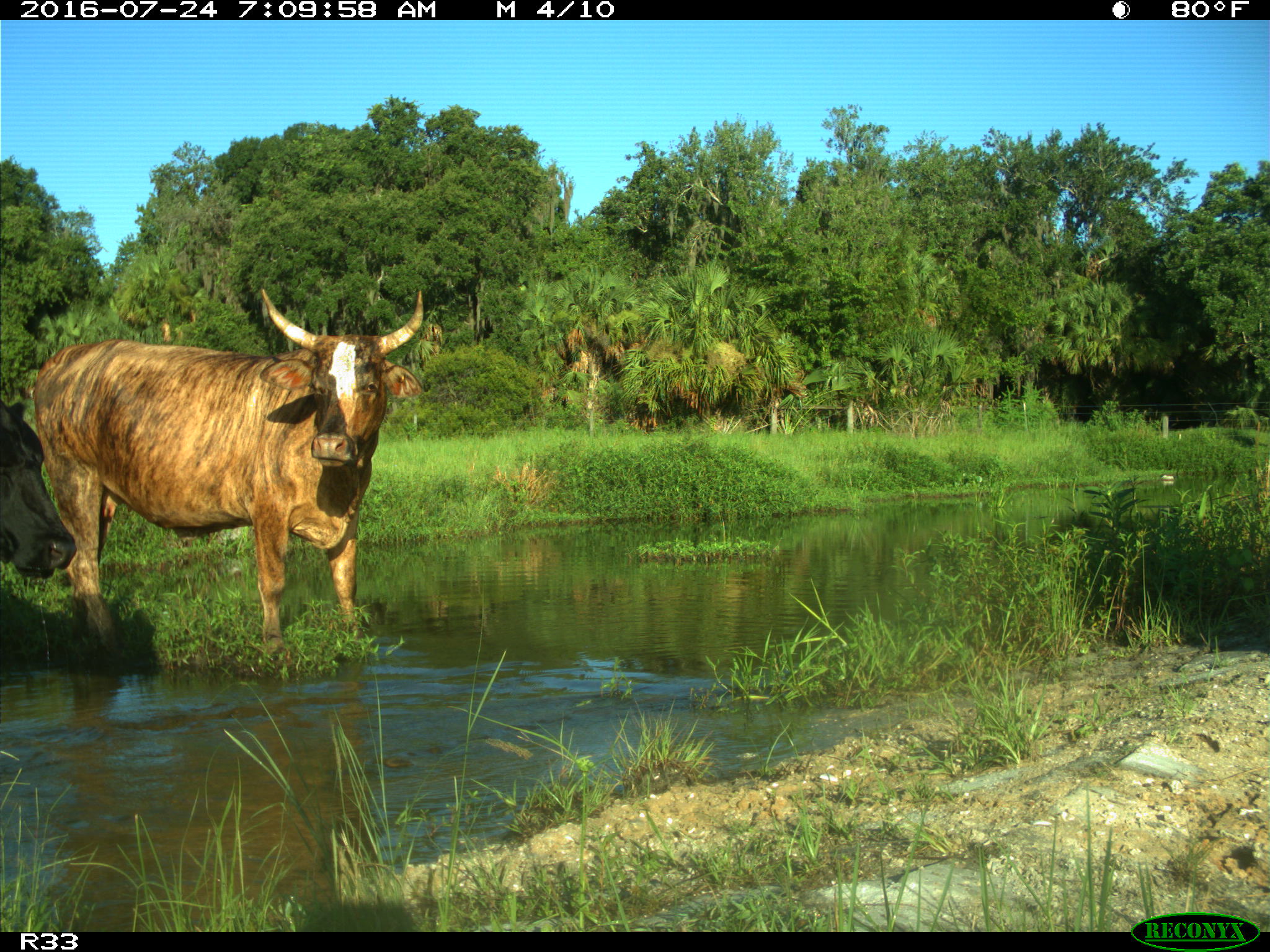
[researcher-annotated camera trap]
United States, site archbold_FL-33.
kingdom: Animalia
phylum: Chordata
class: Mammalia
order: Artiodactyla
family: Bovidae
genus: Bos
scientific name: Bos taurus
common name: domestic cow